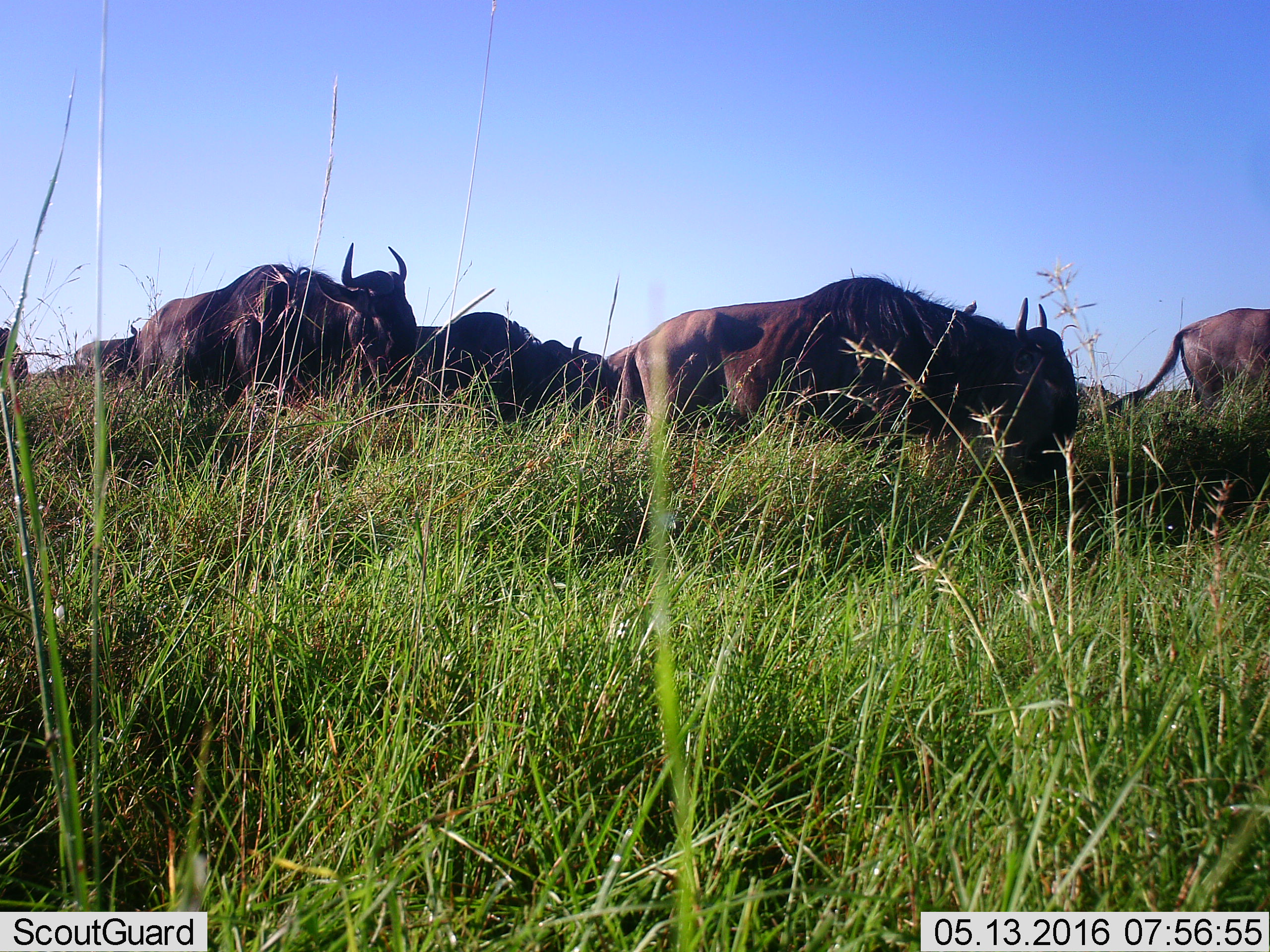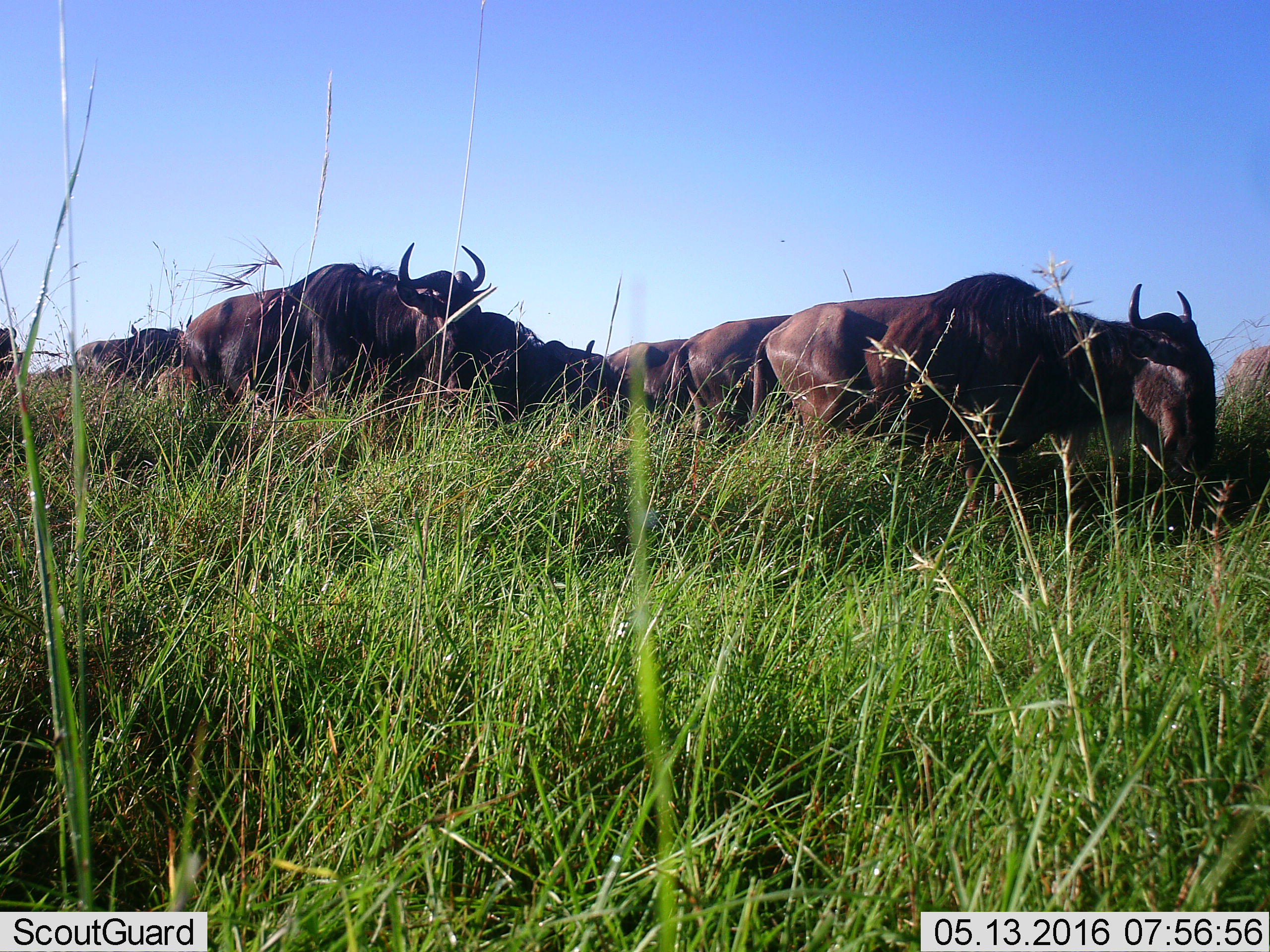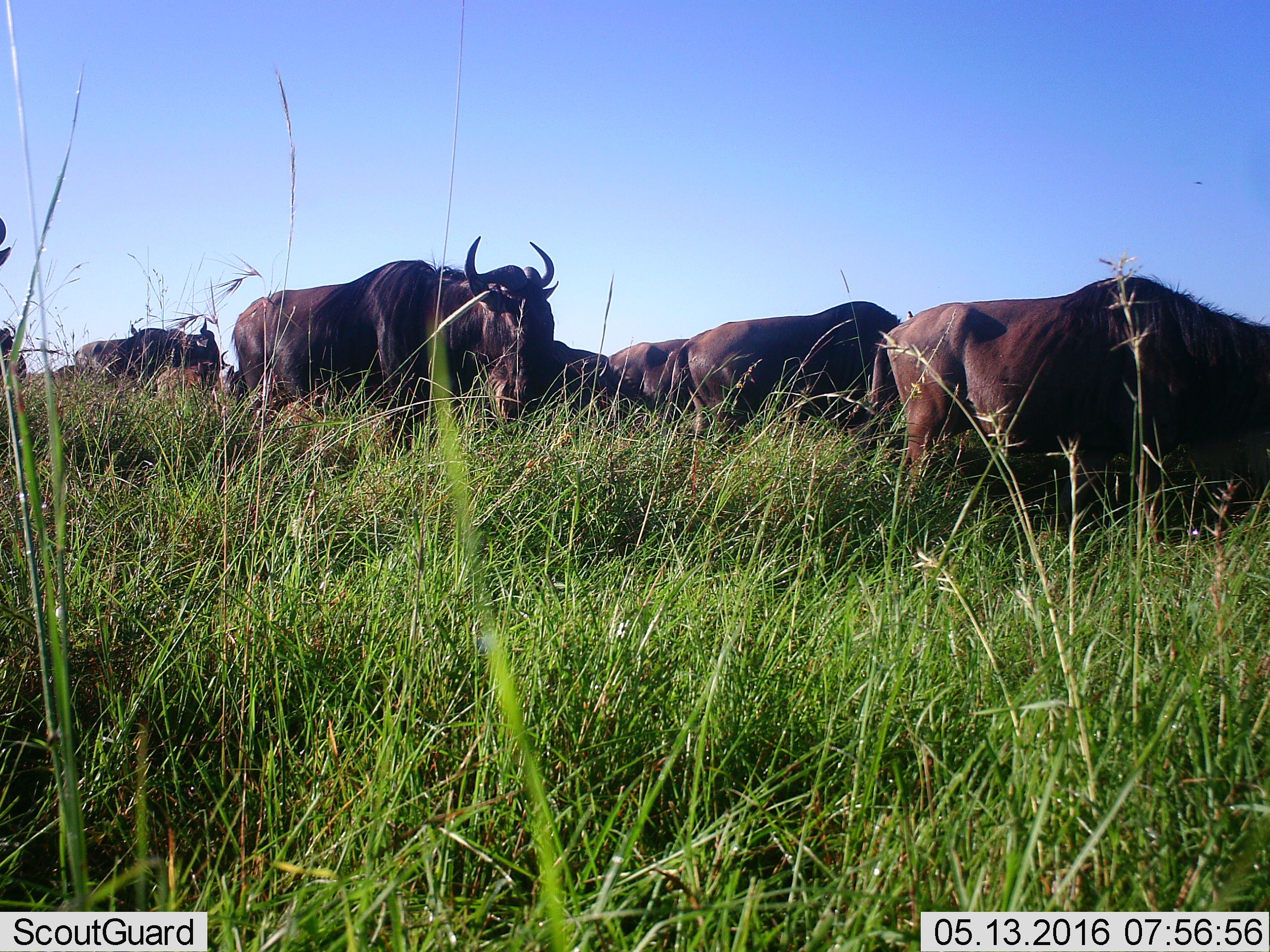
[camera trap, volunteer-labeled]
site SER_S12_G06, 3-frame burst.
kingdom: Animalia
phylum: Chordata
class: Mammalia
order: Artiodactyla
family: Bovidae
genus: Connochaetes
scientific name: Connochaetes taurinus taurinus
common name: blue wildebeest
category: wildebeestblue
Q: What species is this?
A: Wildebeestblue (blue wildebeest) (Connochaetes taurinus taurinus).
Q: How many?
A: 7.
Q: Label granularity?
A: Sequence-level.